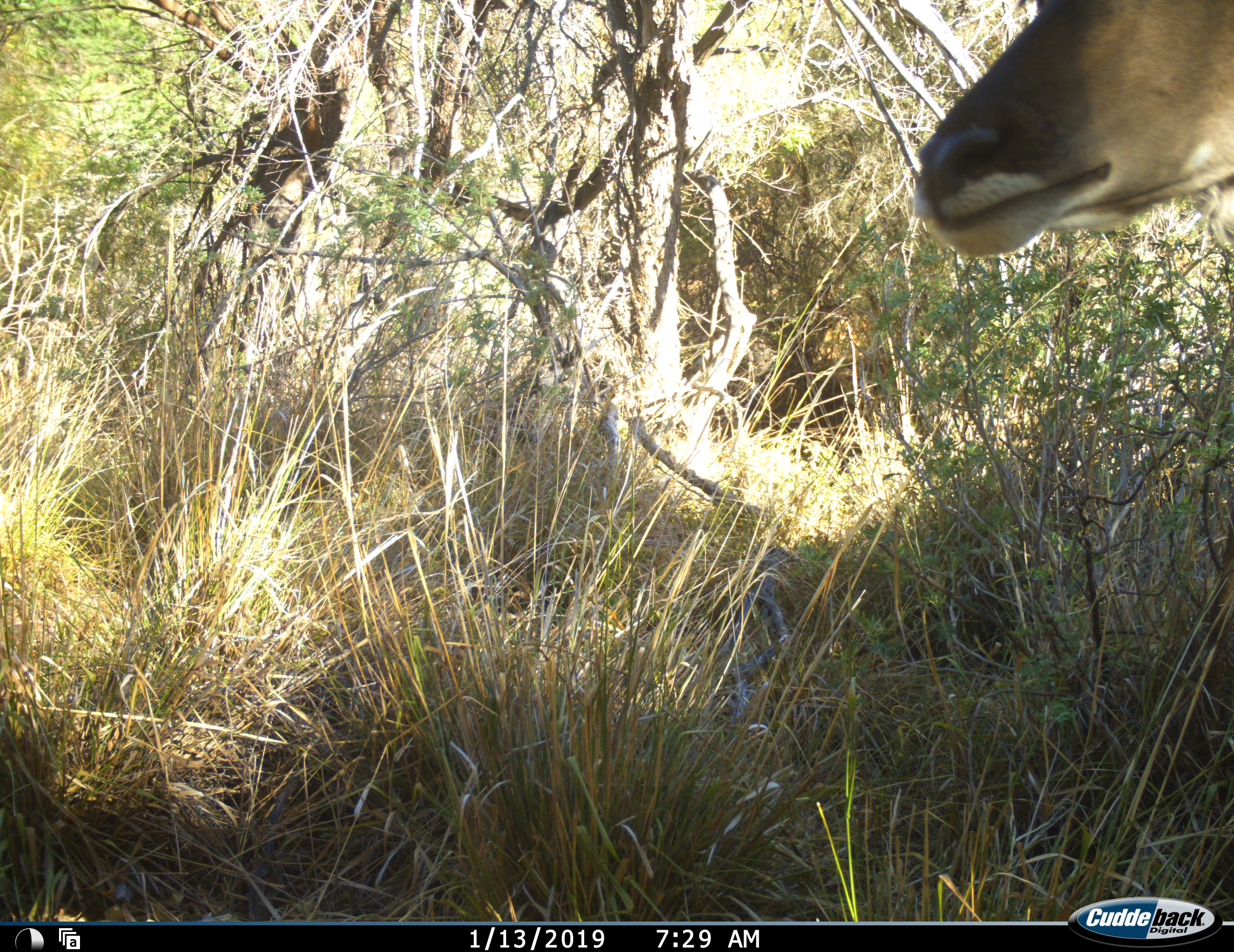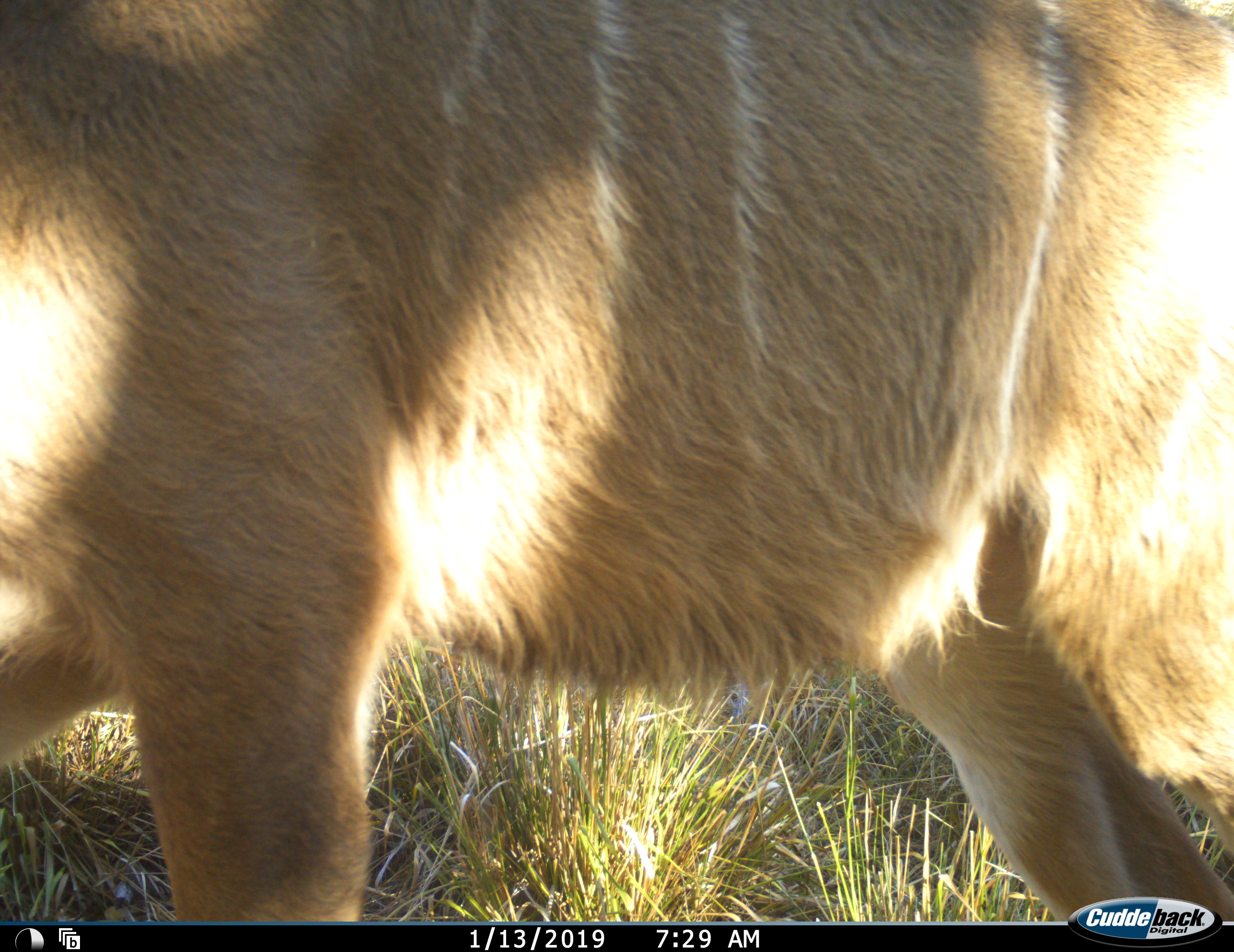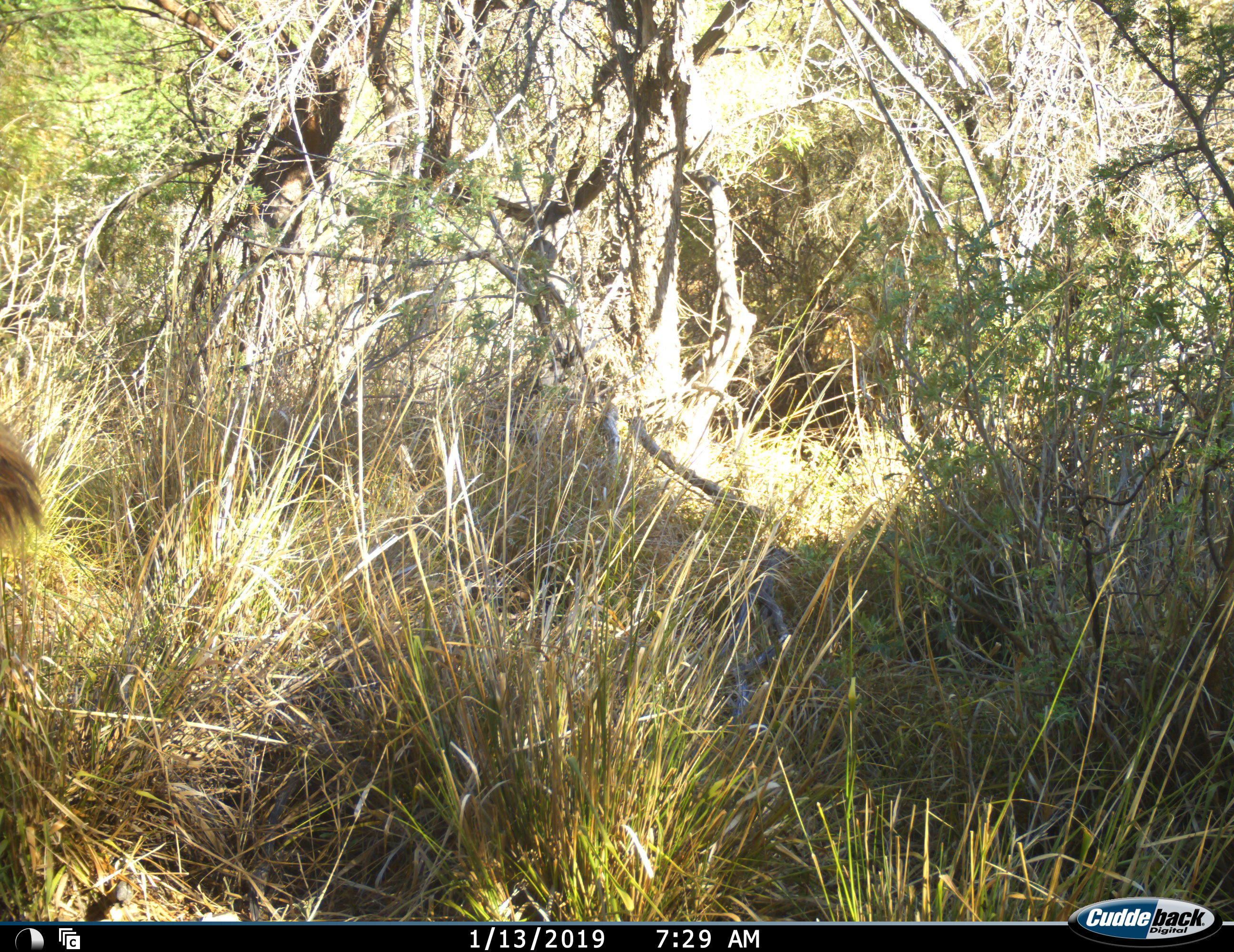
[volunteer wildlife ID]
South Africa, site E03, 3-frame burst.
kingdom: Animalia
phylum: Chordata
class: Mammalia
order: Artiodactyla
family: Bovidae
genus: Tragelaphus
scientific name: Tragelaphus strepsiceros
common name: greater kudu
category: kudu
Kudu (greater kudu) (Tragelaphus strepsiceros), count 1. Behavior (volunteer vote fractions): standing 0%, resting 0%, moving 100%, interacting 0%. Young present (vote fraction): 0%. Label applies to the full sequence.